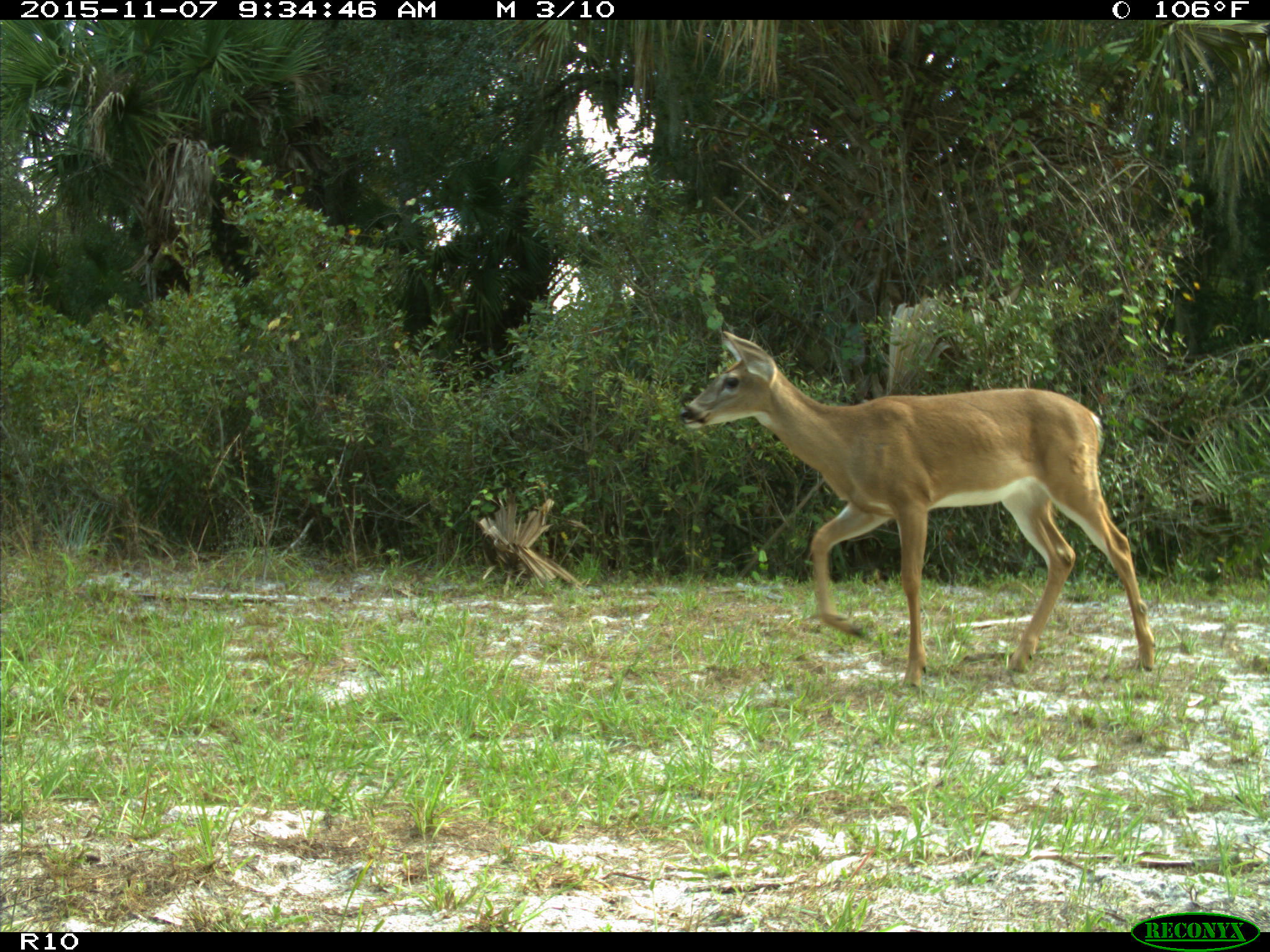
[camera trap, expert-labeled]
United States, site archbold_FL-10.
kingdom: Animalia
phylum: Chordata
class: Mammalia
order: Artiodactyla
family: Cervidae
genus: Odocoileus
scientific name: Odocoileus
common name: deer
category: unidentified deer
Unidentified deer (deer) (Odocoileus).